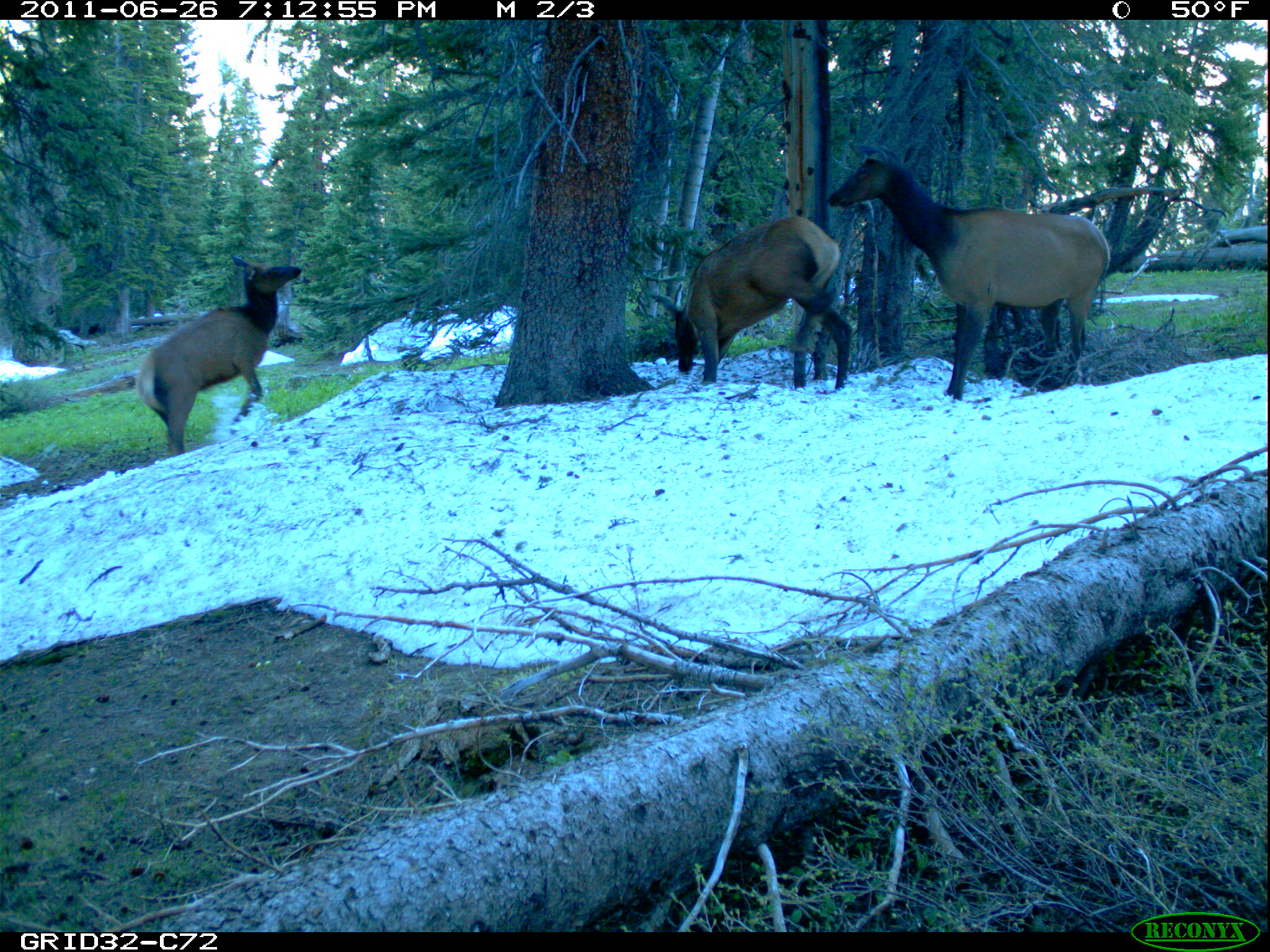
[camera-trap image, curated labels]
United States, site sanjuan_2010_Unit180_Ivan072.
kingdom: Animalia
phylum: Chordata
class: Mammalia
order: Artiodactyla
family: Cervidae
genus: Cervus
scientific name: Cervus elaphus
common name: red deer